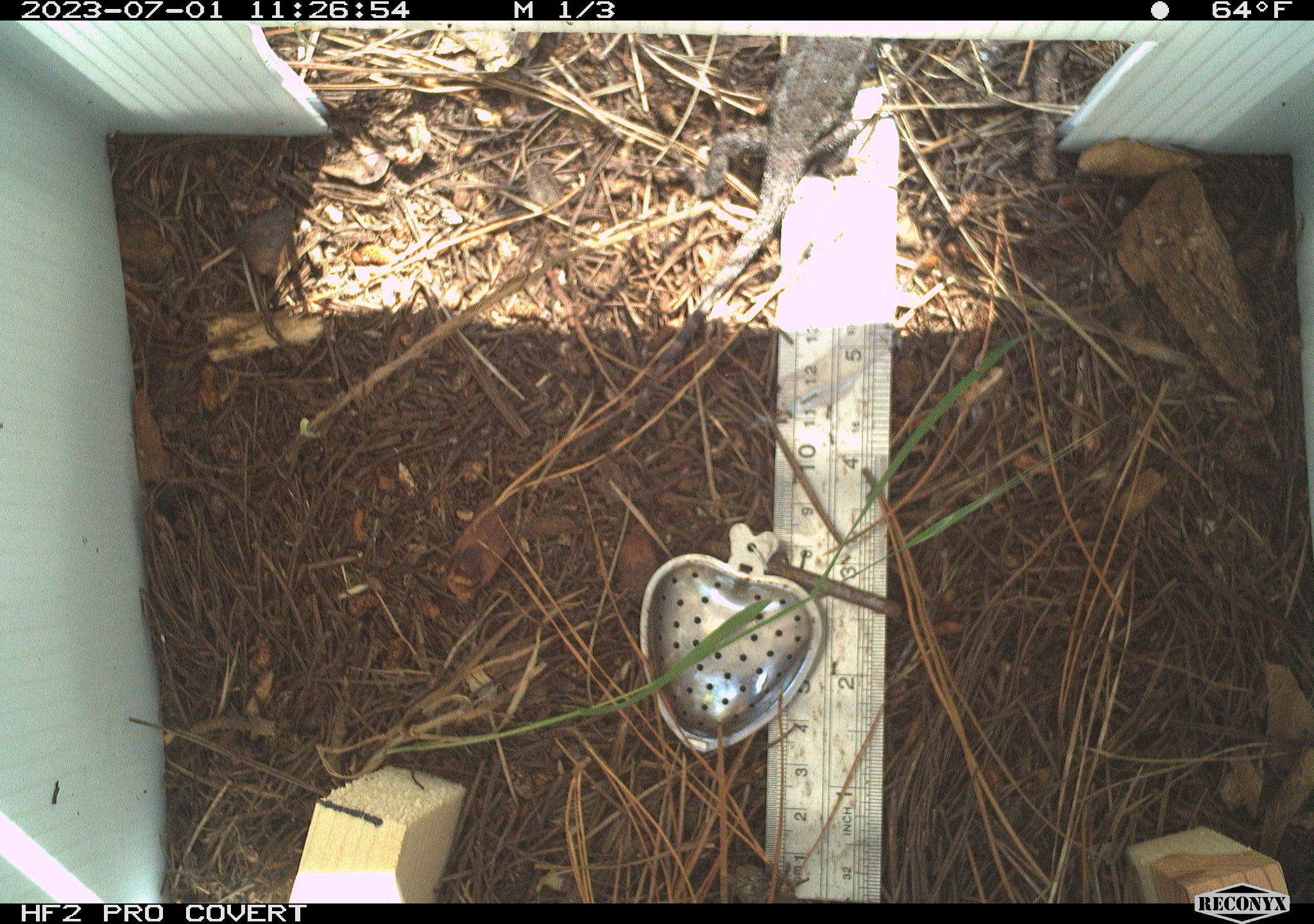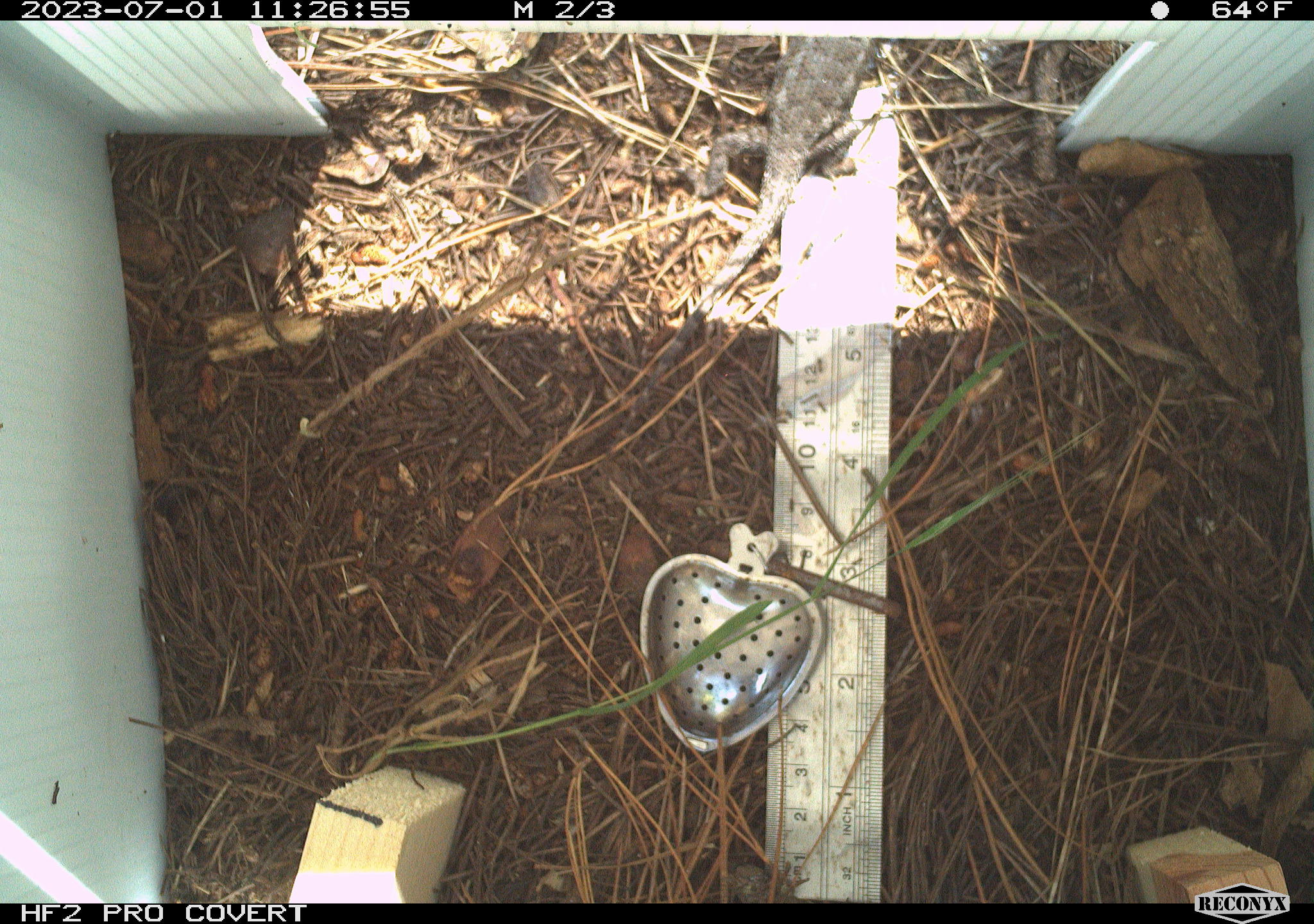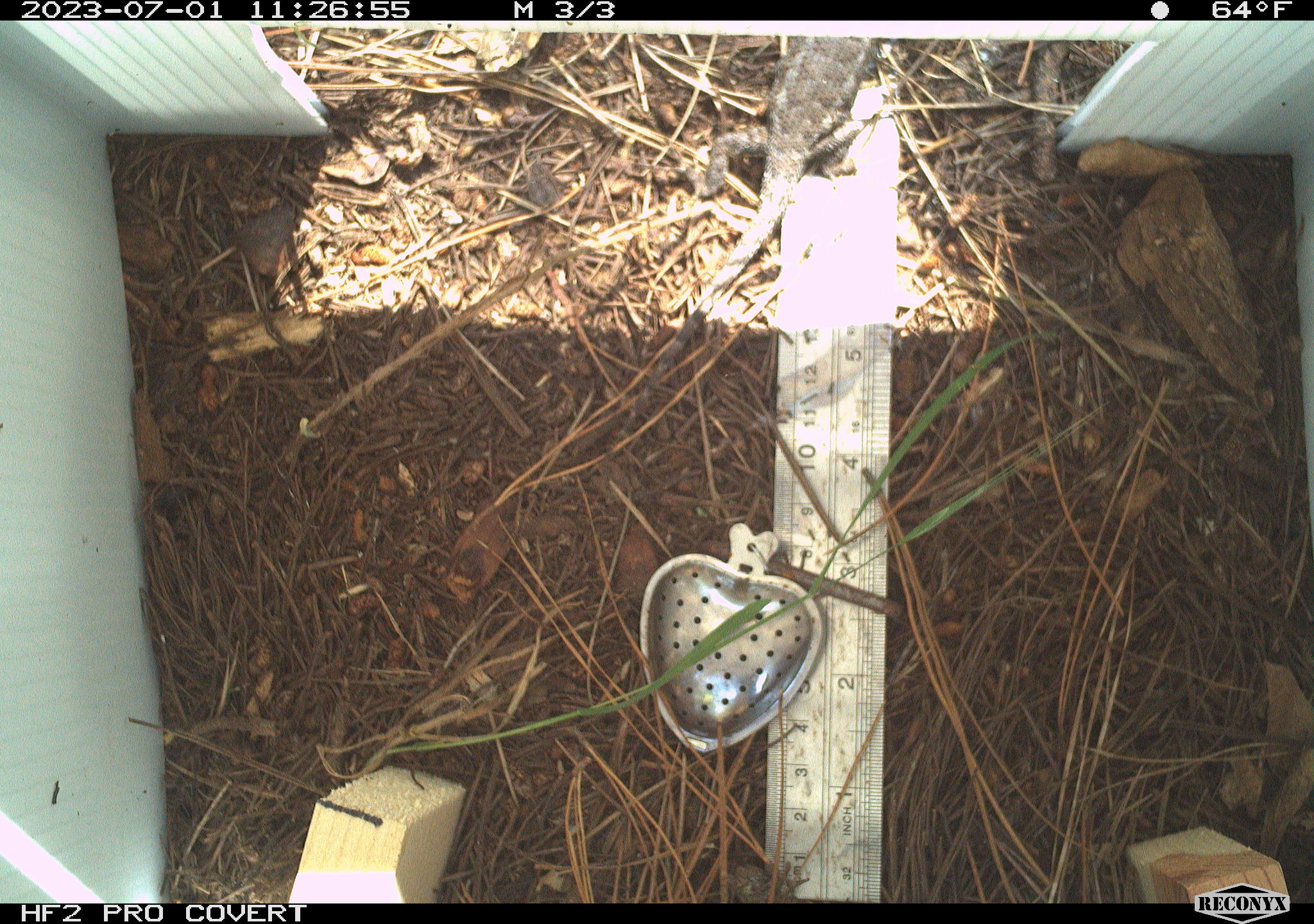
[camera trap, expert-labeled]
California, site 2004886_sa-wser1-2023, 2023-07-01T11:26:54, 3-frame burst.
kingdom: Animalia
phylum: Chordata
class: Reptilia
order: Squamata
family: Phrynosomatidae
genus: Sceloporus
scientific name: Sceloporus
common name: spiny lizards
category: sceloporus species